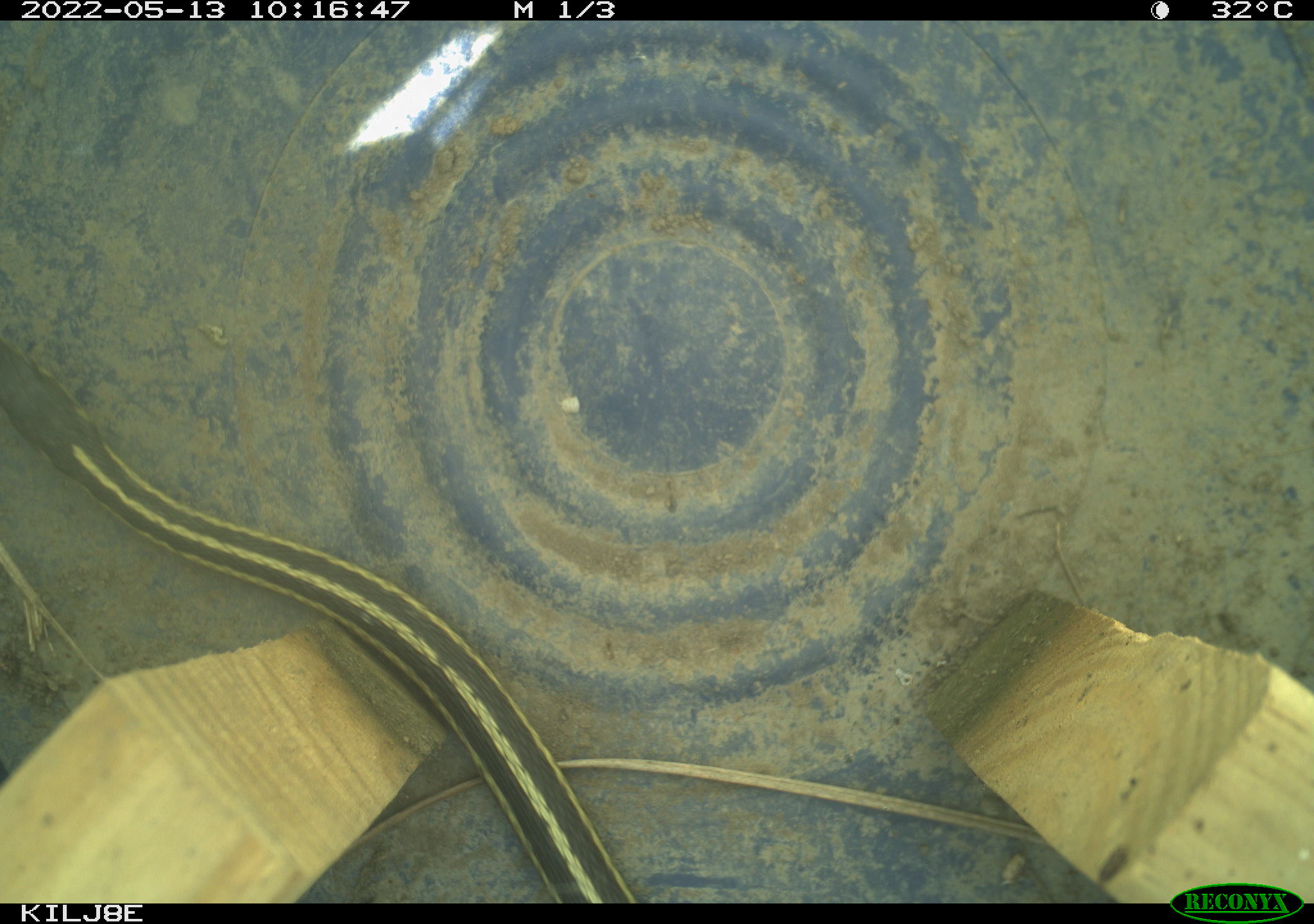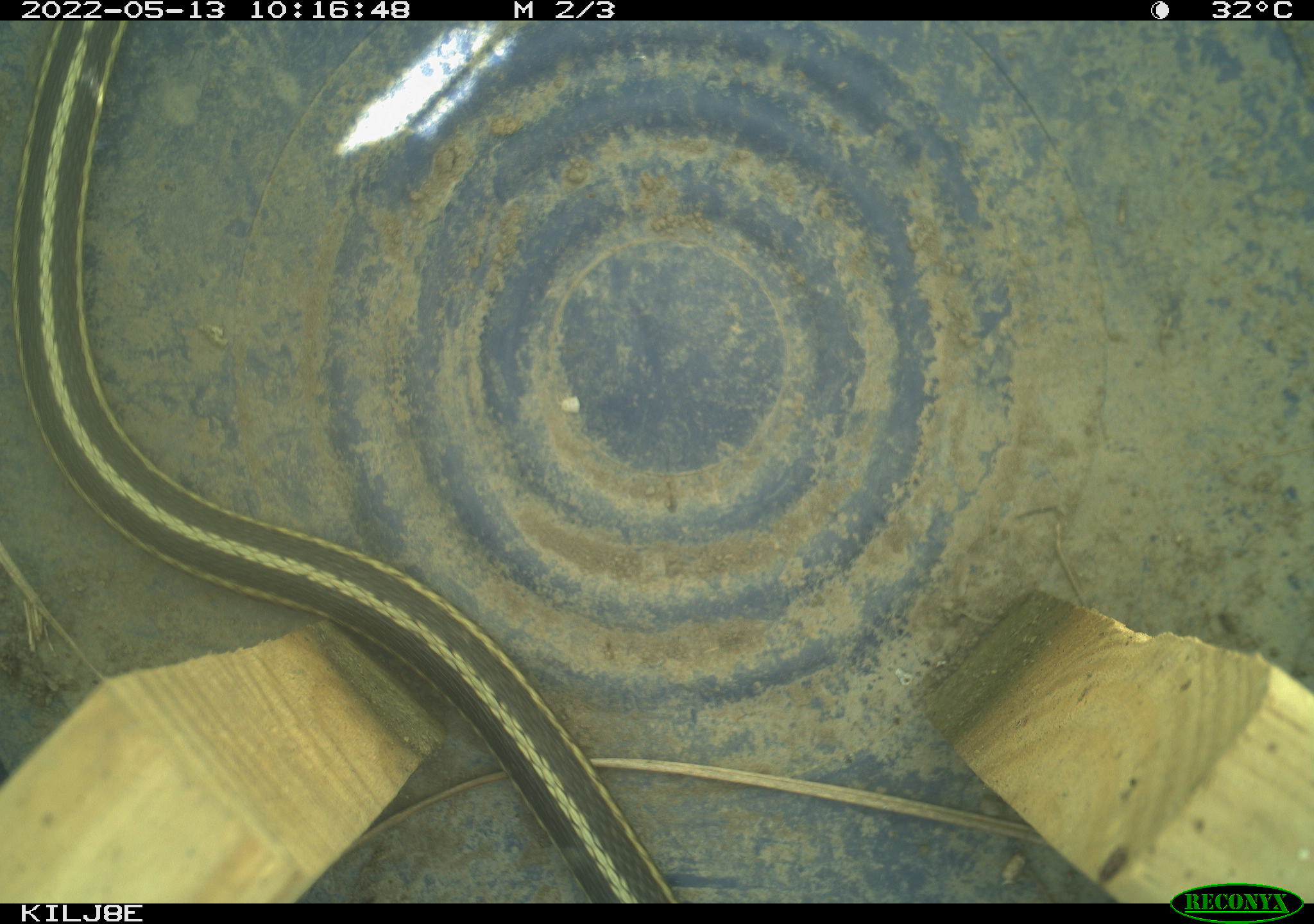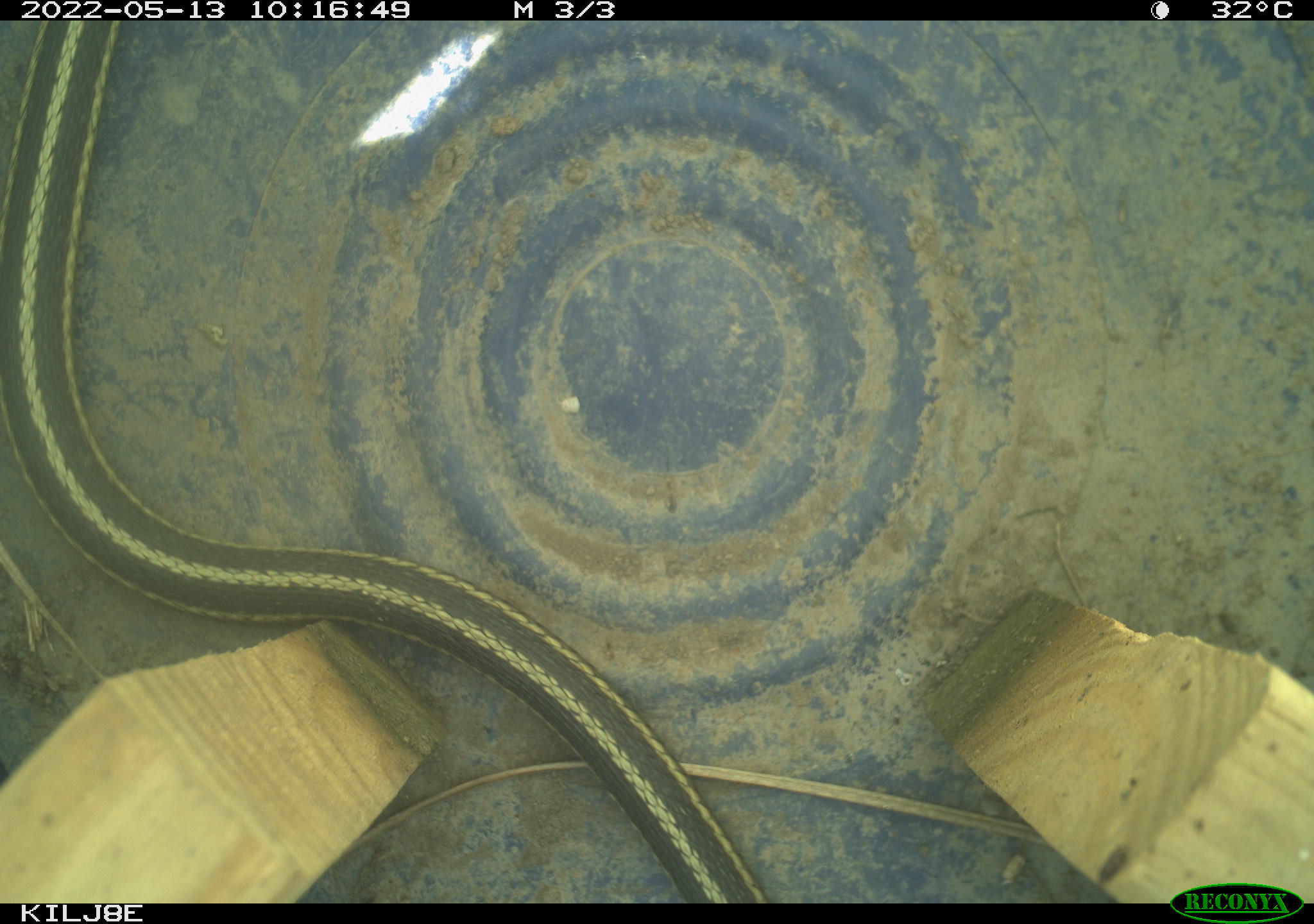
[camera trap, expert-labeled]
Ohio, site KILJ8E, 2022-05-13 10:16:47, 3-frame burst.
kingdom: Animalia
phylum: Chordata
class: Reptilia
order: Squamata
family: Colubridae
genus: Thamnophis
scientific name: Thamnophis sirtalis sirtalis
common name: eastern gartersnake